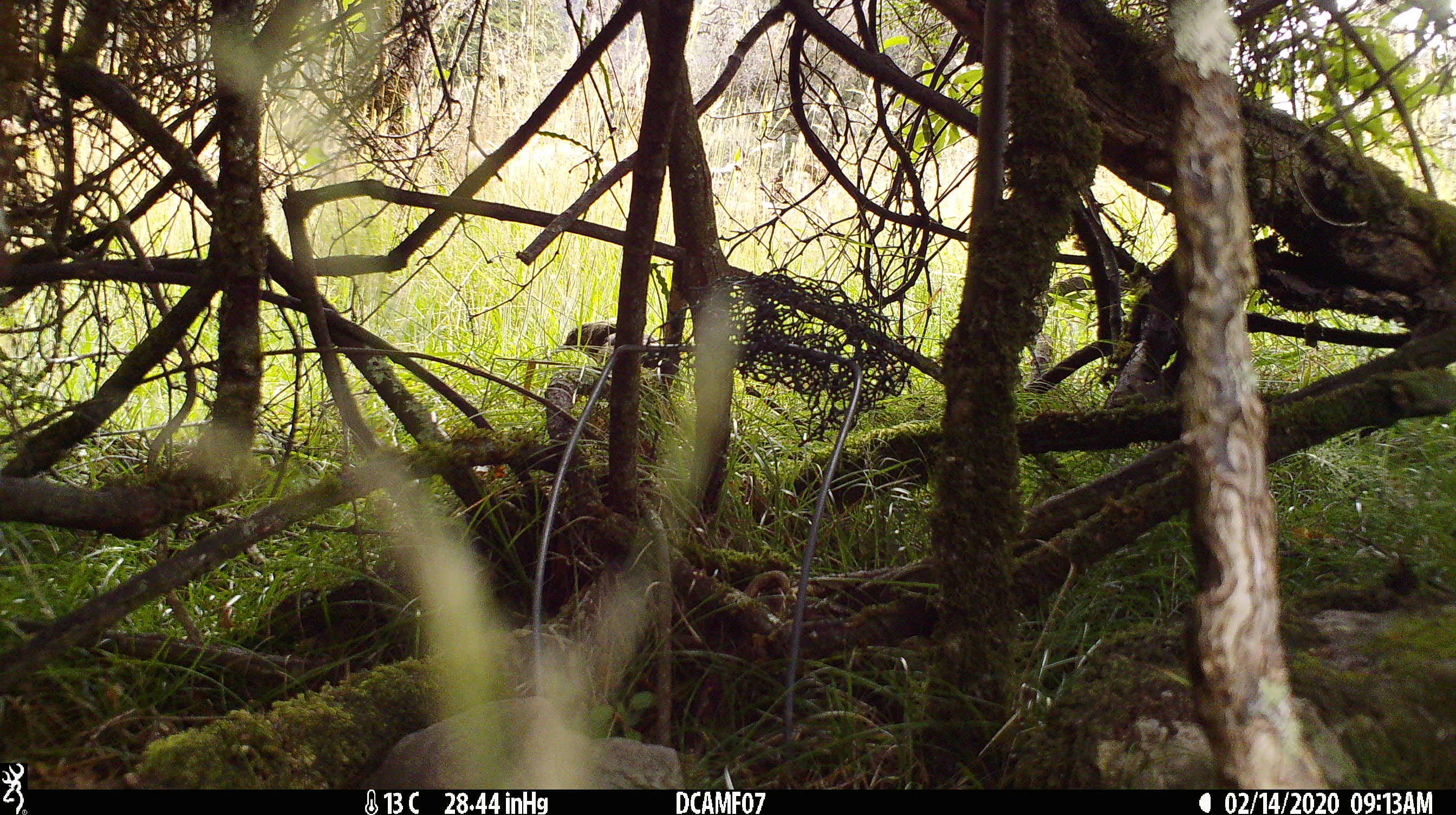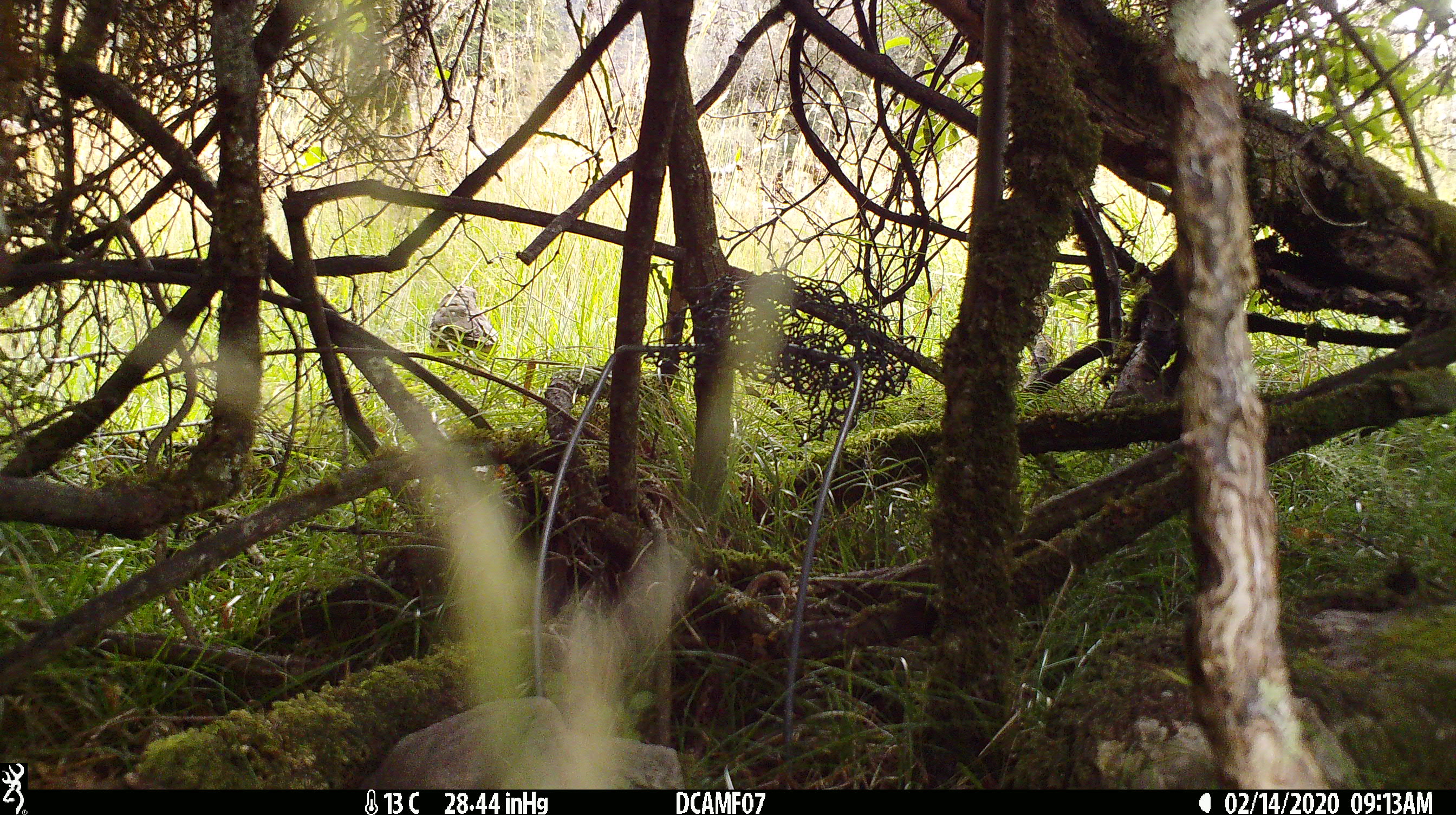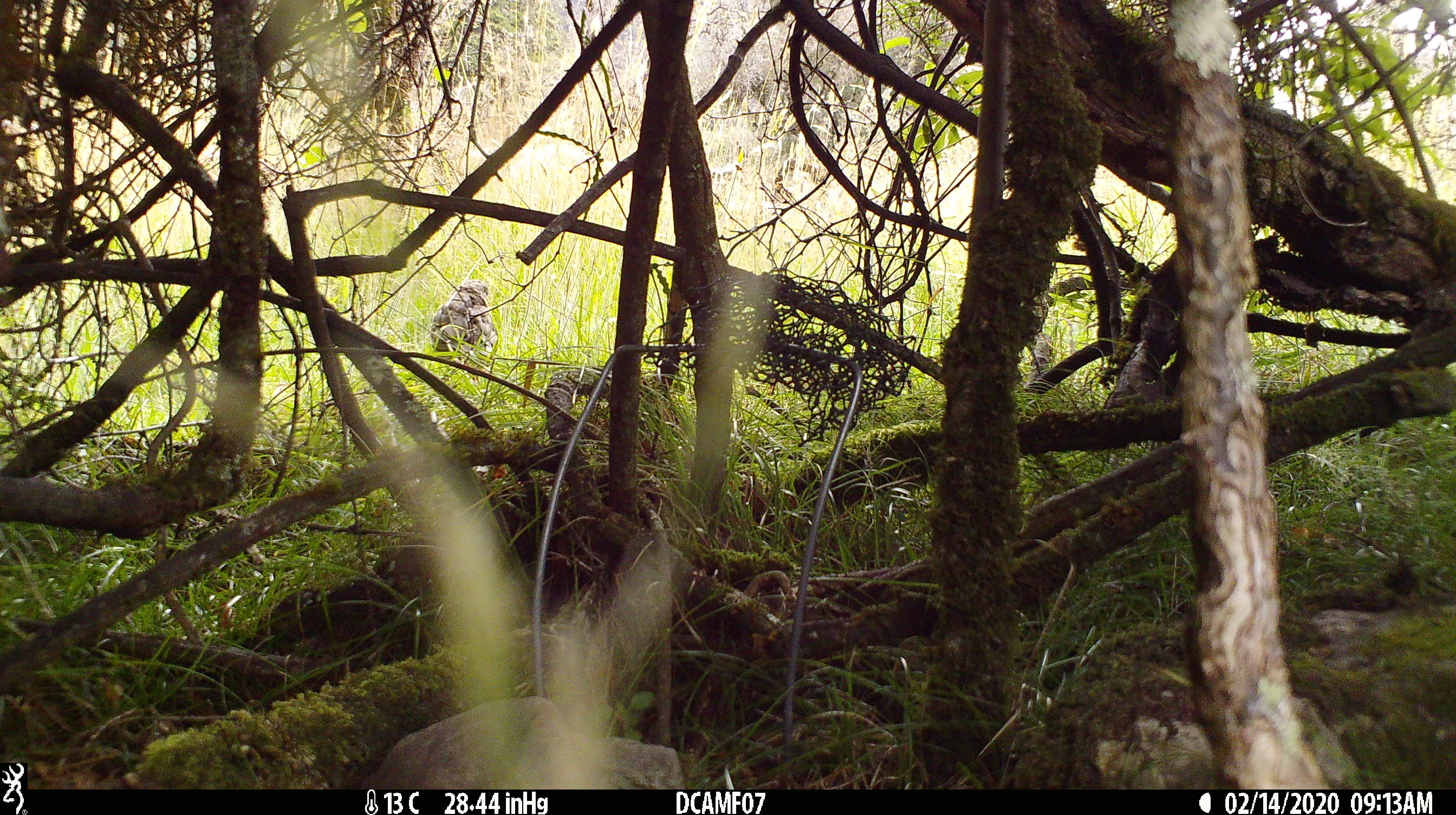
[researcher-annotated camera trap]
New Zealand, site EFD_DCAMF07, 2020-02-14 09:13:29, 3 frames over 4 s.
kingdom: Animalia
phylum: Chordata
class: Aves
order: Passeriformes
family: Turdidae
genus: Turdus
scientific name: Turdus philomelos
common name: song thrush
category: thrush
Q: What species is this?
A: Thrush (song thrush) (Turdus philomelos).